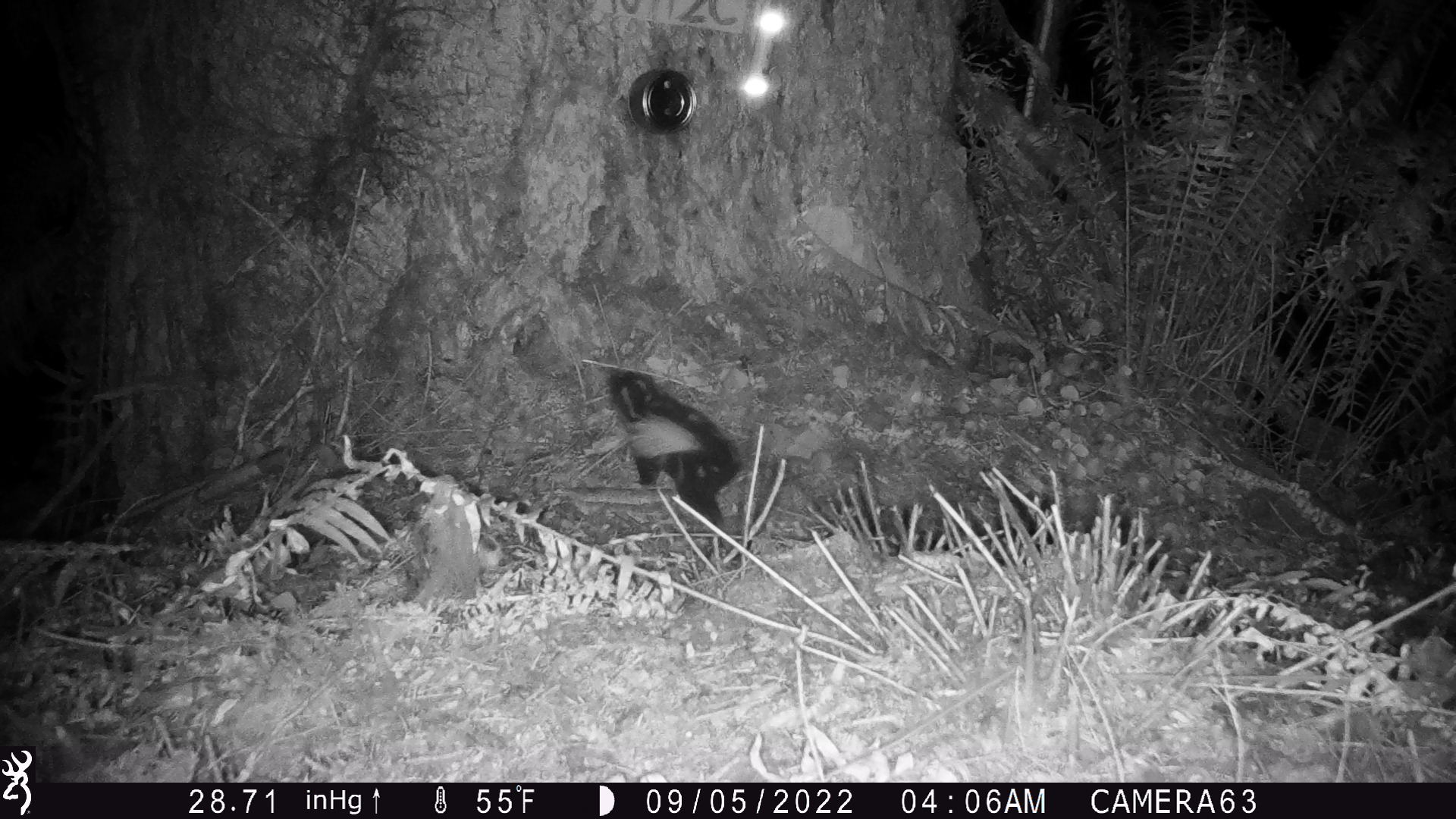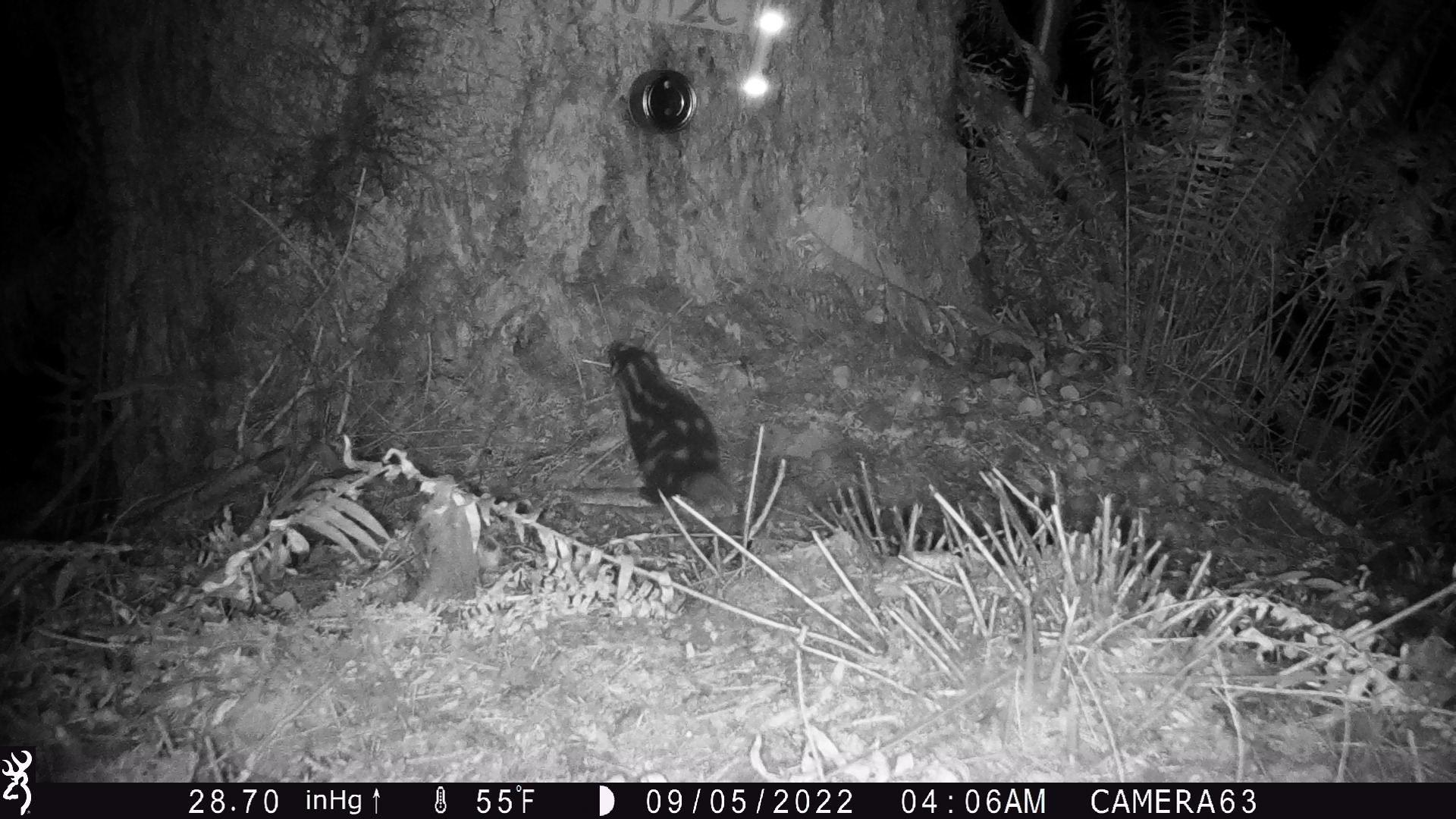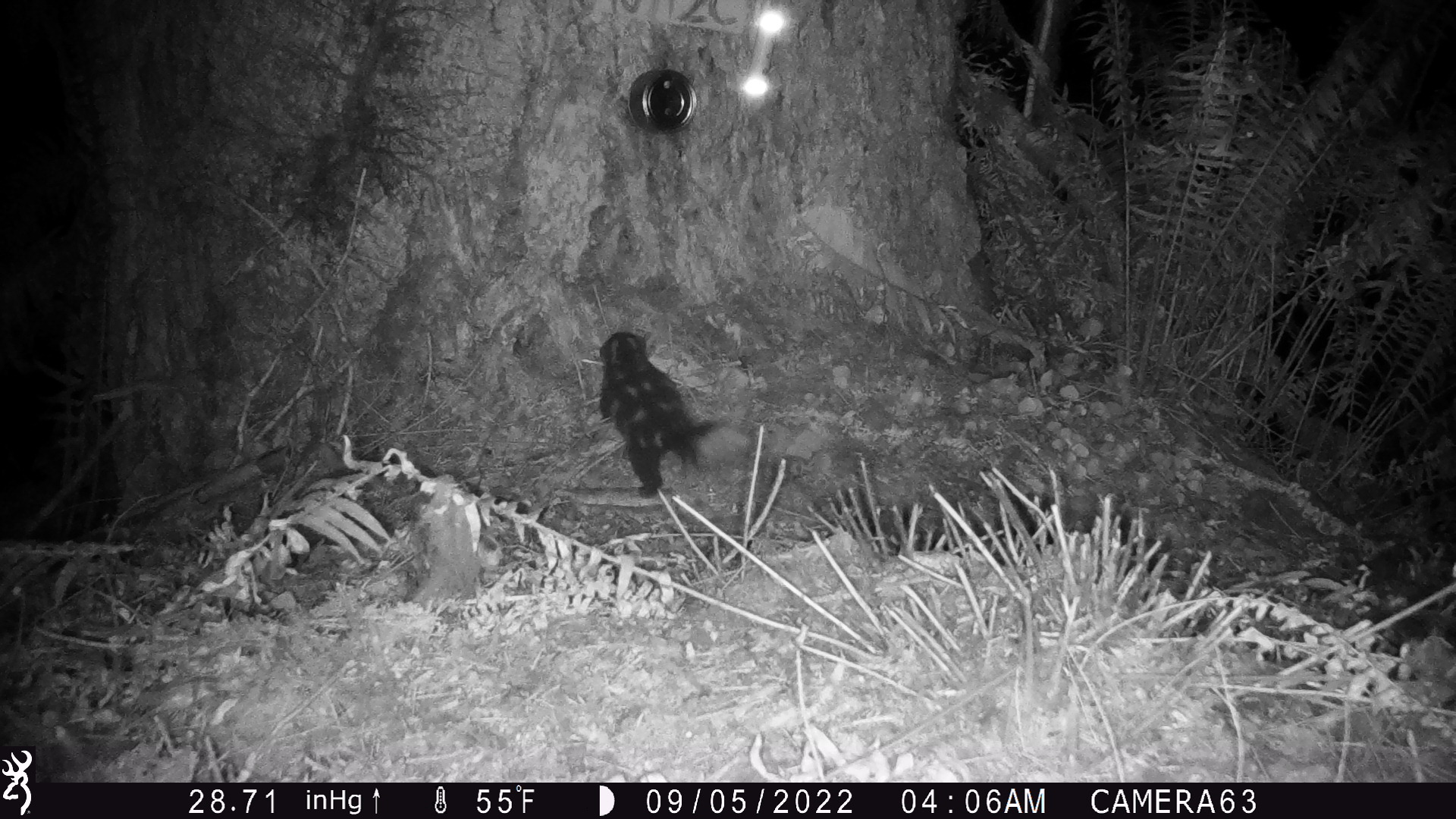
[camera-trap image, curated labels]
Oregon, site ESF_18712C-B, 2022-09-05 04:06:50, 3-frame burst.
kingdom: Animalia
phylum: Chordata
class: Mammalia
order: Carnivora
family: Mephitidae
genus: Spilogale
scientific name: Spilogale gracilis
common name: western spotted skunk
Western spotted skunk (Spilogale gracilis).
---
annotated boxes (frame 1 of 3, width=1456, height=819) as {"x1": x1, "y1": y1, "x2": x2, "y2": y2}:
western spotted skunk: {"x1": 603, "y1": 365, "x2": 747, "y2": 528}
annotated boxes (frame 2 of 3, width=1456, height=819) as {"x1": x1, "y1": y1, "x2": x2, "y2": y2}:
western spotted skunk: {"x1": 603, "y1": 328, "x2": 737, "y2": 520}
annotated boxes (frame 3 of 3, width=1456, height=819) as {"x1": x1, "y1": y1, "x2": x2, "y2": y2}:
western spotted skunk: {"x1": 581, "y1": 326, "x2": 737, "y2": 500}